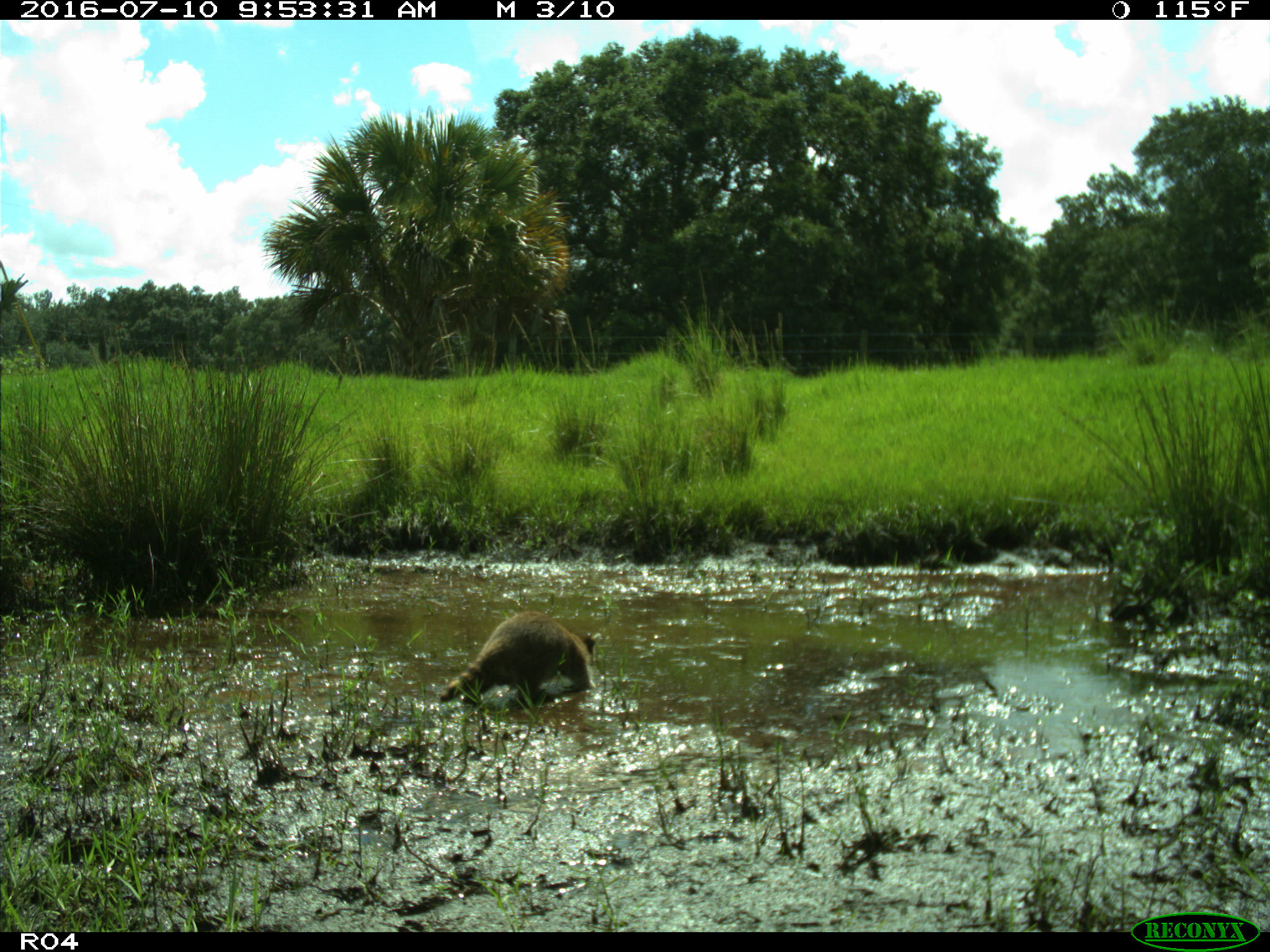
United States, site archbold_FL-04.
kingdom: Animalia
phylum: Chordata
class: Mammalia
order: Carnivora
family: Procyonidae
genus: Procyon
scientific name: Procyon lotor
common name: common raccoon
Procyon lotor (common raccoon).